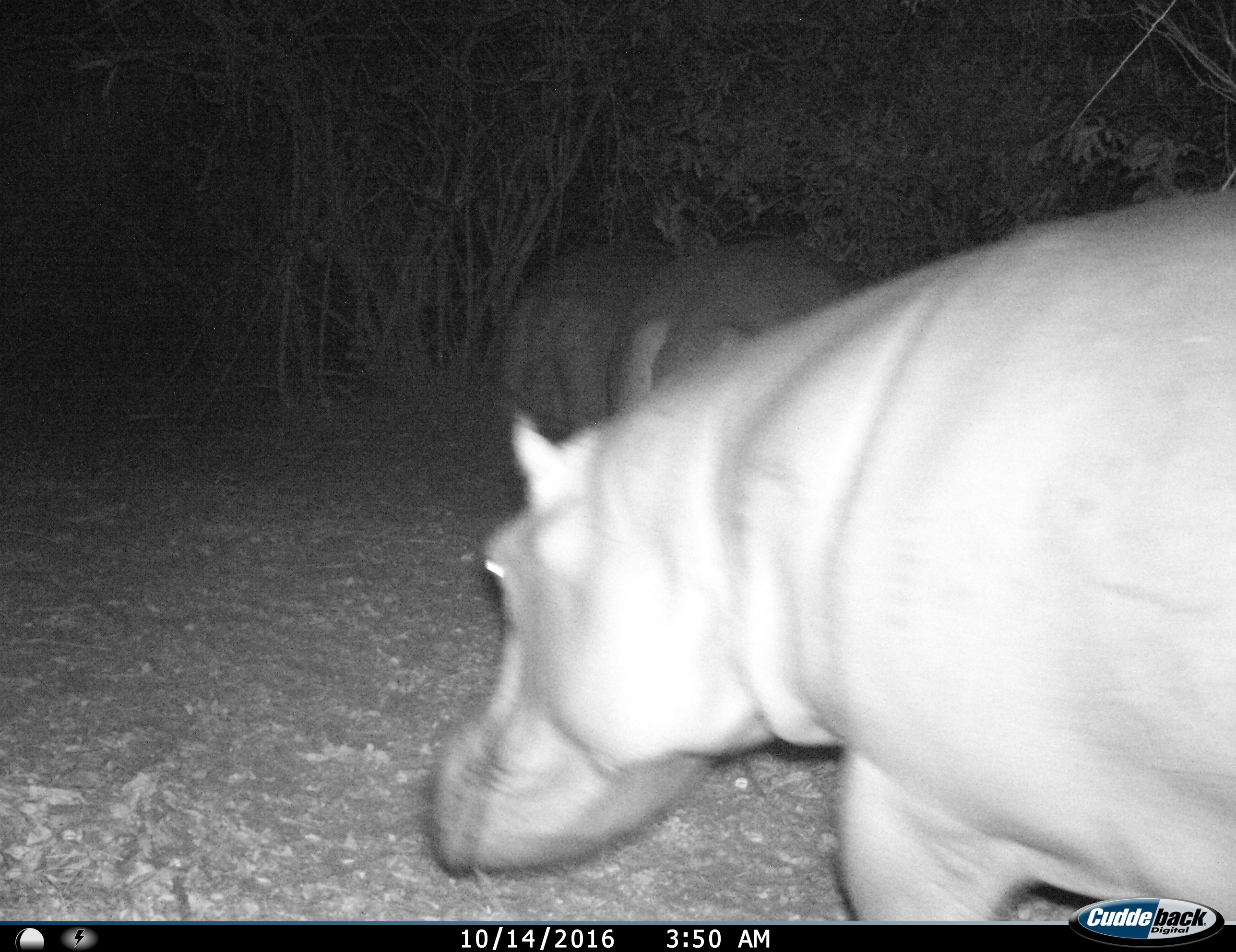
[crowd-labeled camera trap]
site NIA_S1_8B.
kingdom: Animalia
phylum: Chordata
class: Mammalia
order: Artiodactyla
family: Hippopotamidae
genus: Hippopotamus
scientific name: Hippopotamus amphibius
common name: hippopotamus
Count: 3.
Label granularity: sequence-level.